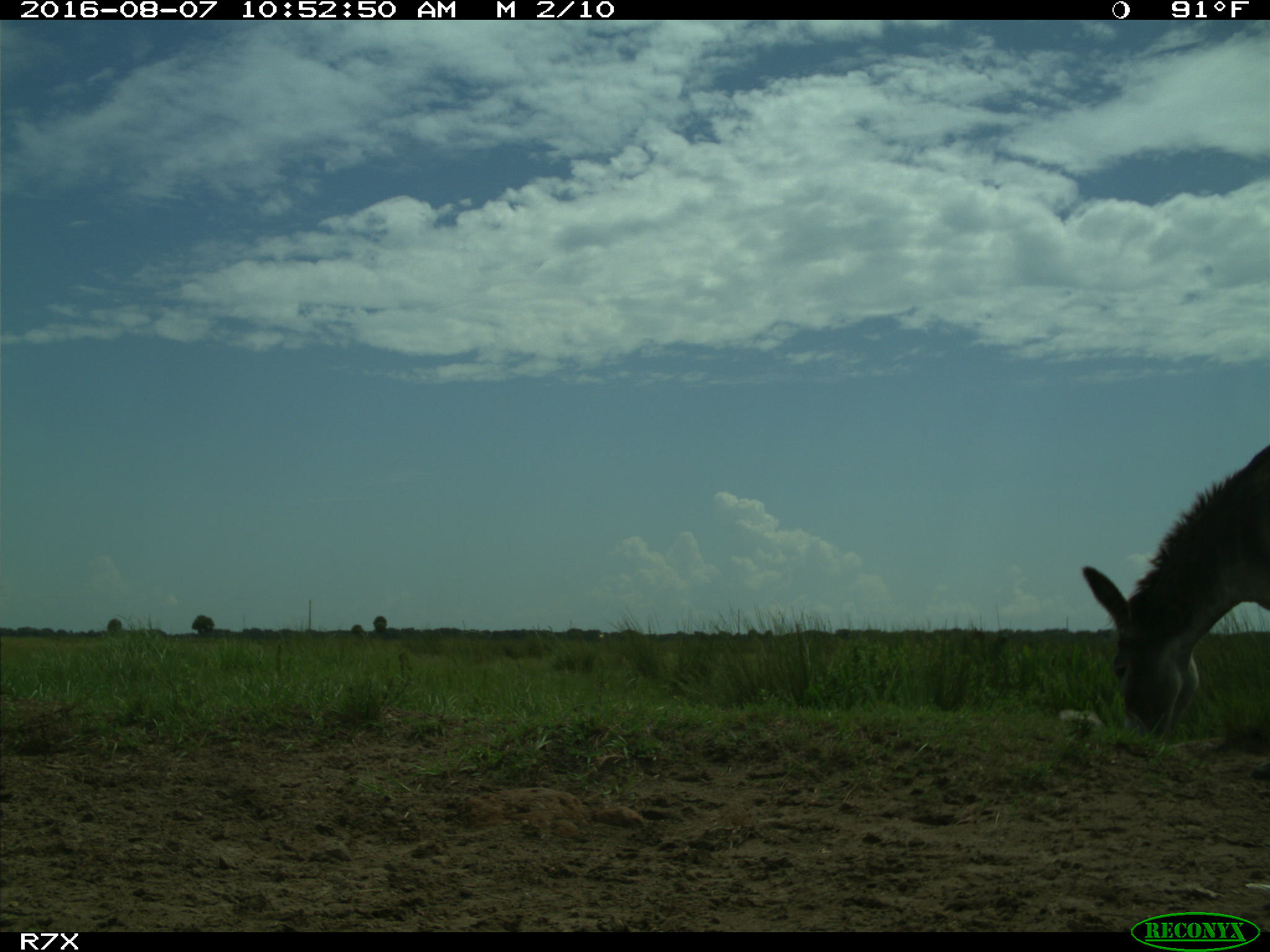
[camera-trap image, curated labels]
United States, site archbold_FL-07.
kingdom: Animalia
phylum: Chordata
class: Mammalia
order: Perissodactyla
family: Equidae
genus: Equus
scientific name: Equus africanus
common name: african wild ass